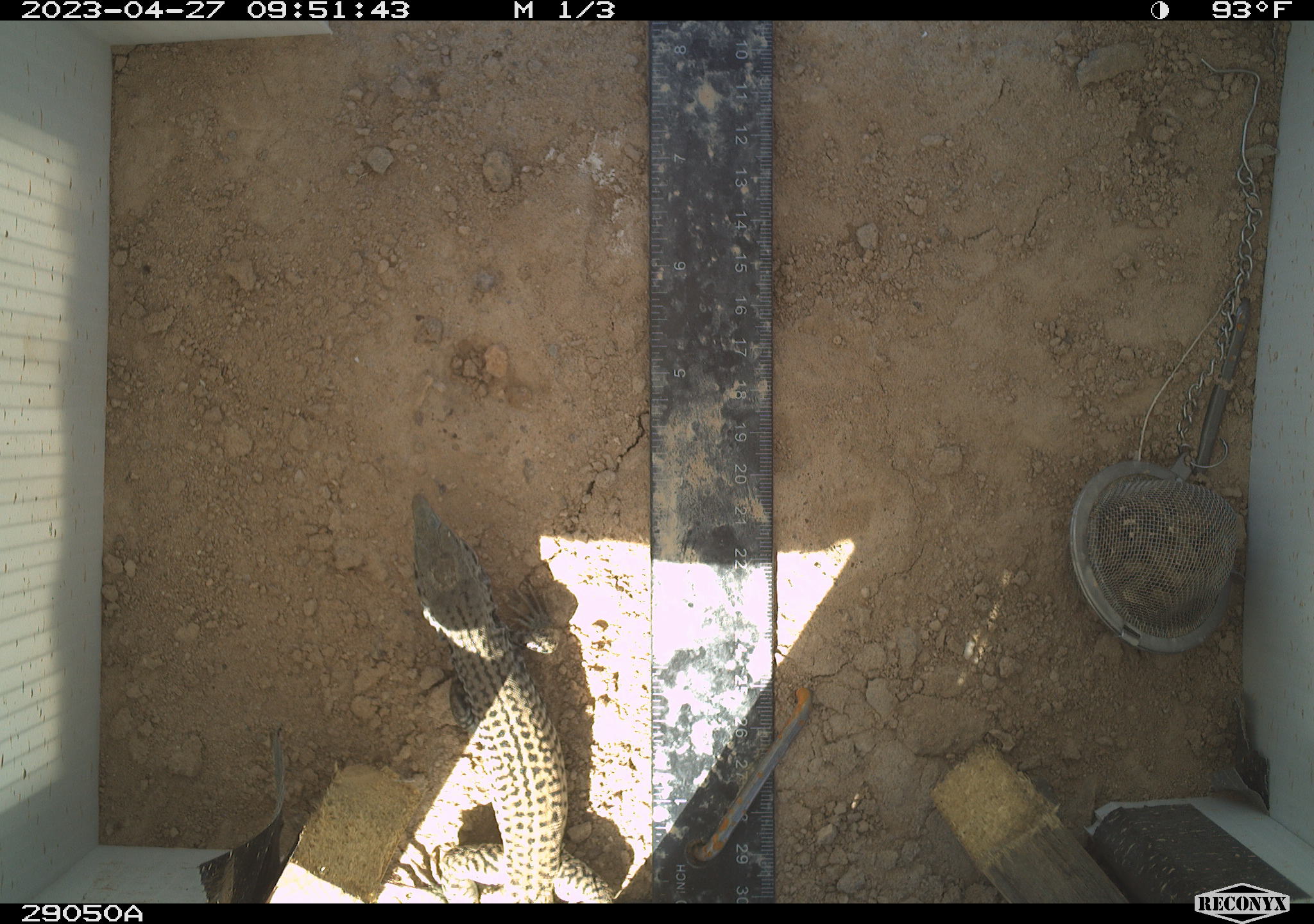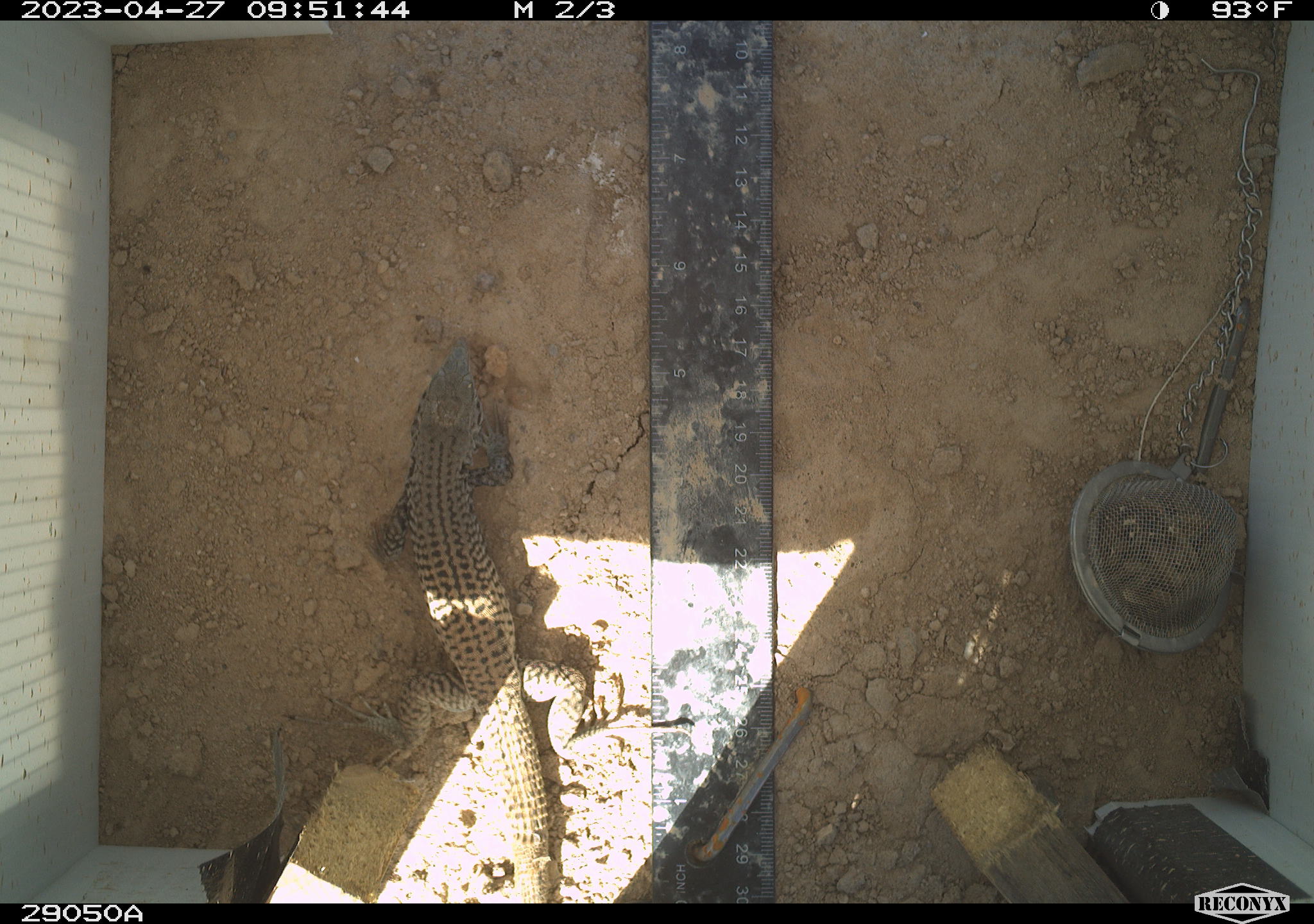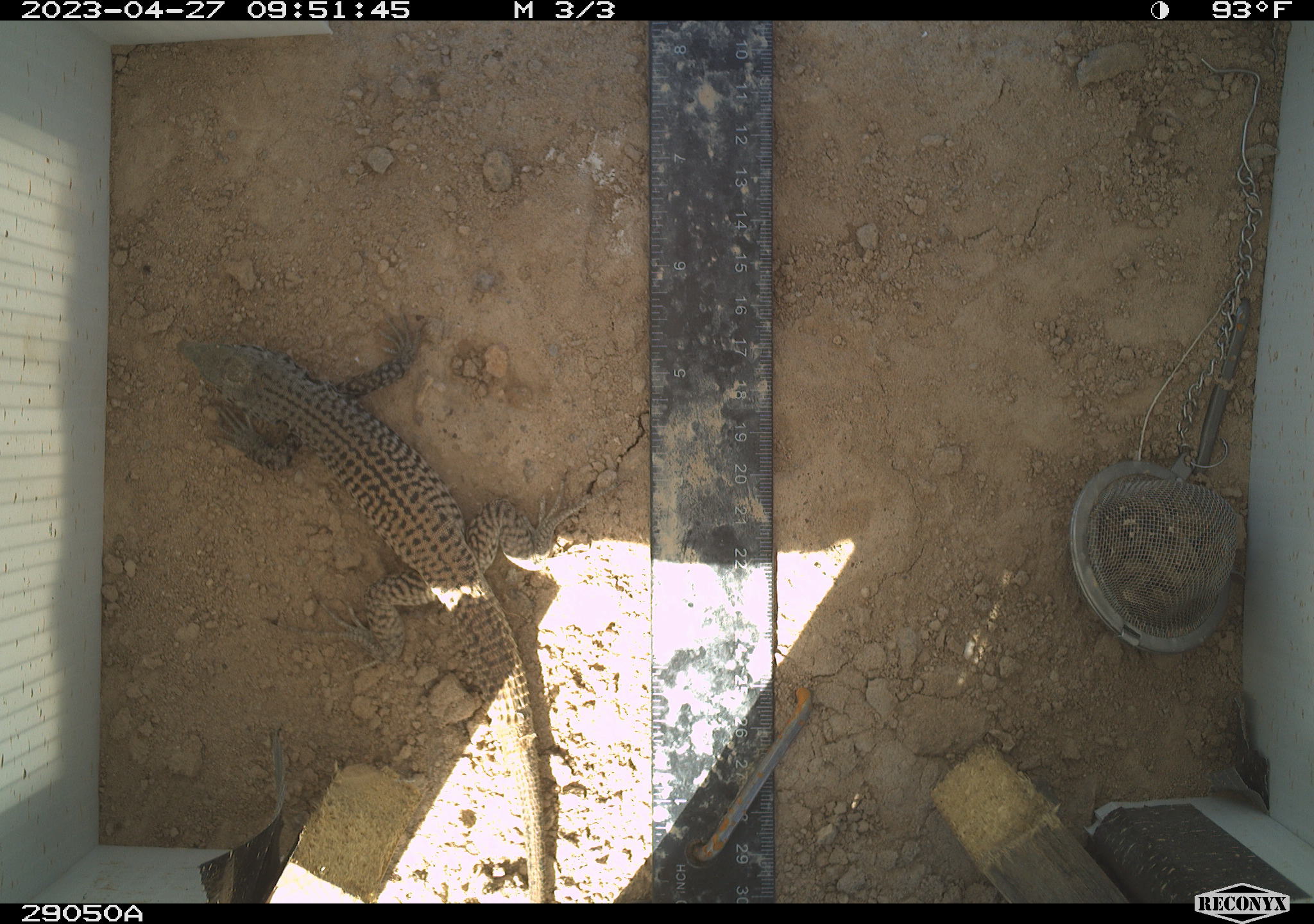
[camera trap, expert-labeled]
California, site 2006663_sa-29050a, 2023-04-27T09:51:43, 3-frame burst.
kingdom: Animalia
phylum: Chordata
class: Reptilia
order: Squamata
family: Teiidae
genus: Aspidoscelis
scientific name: Aspidoscelis tigris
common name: western whiptail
Western whiptail (Aspidoscelis tigris).